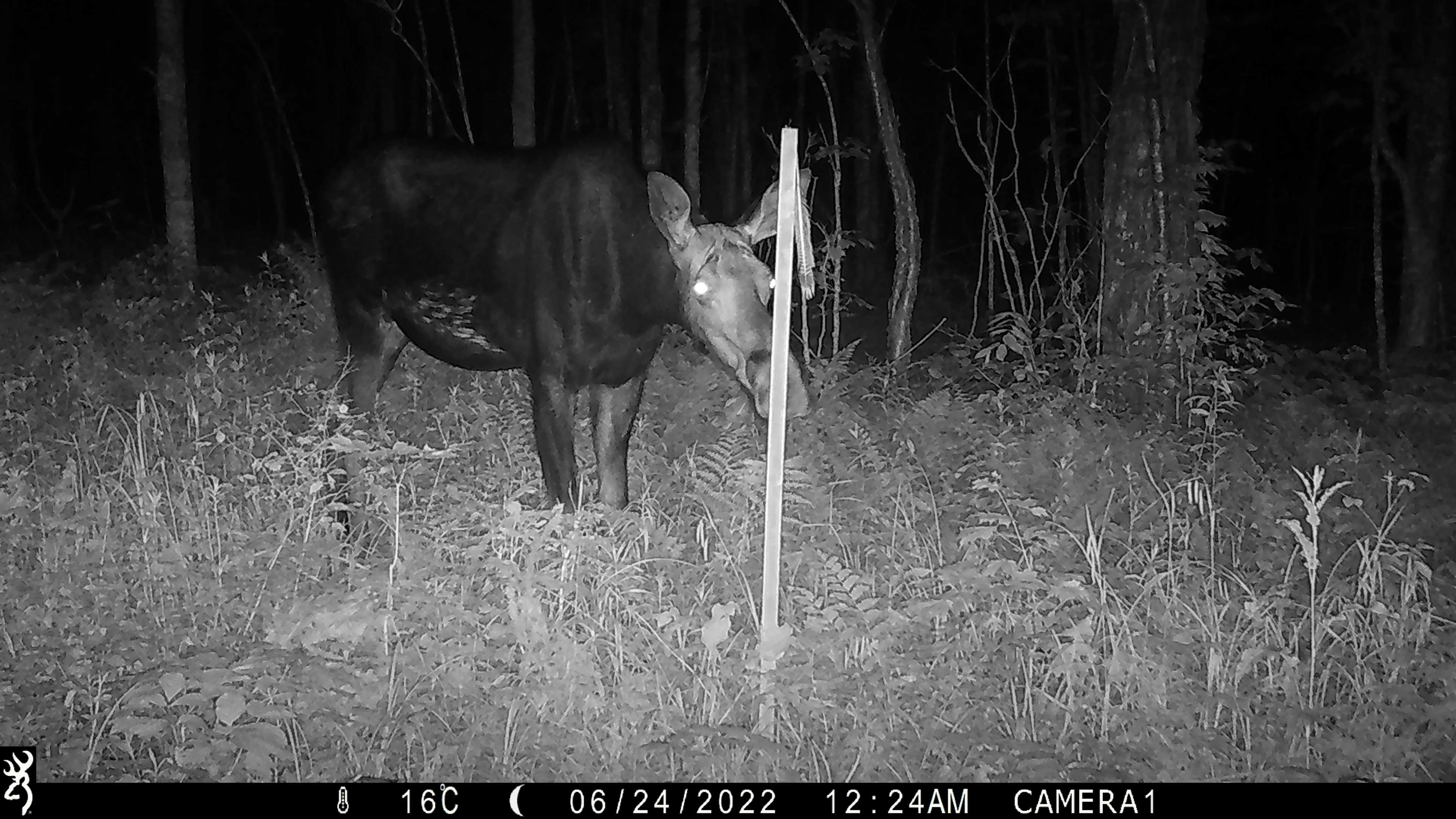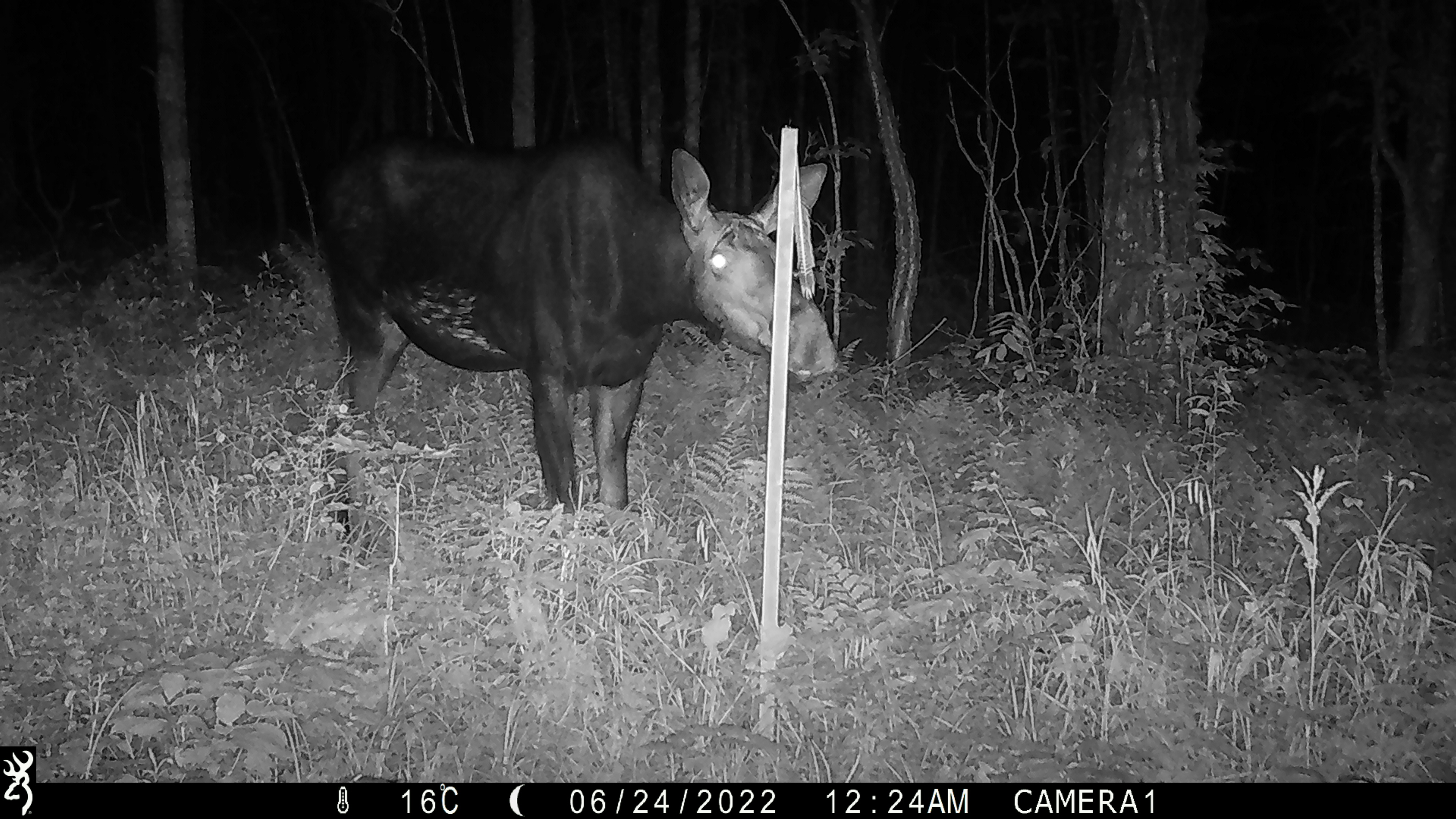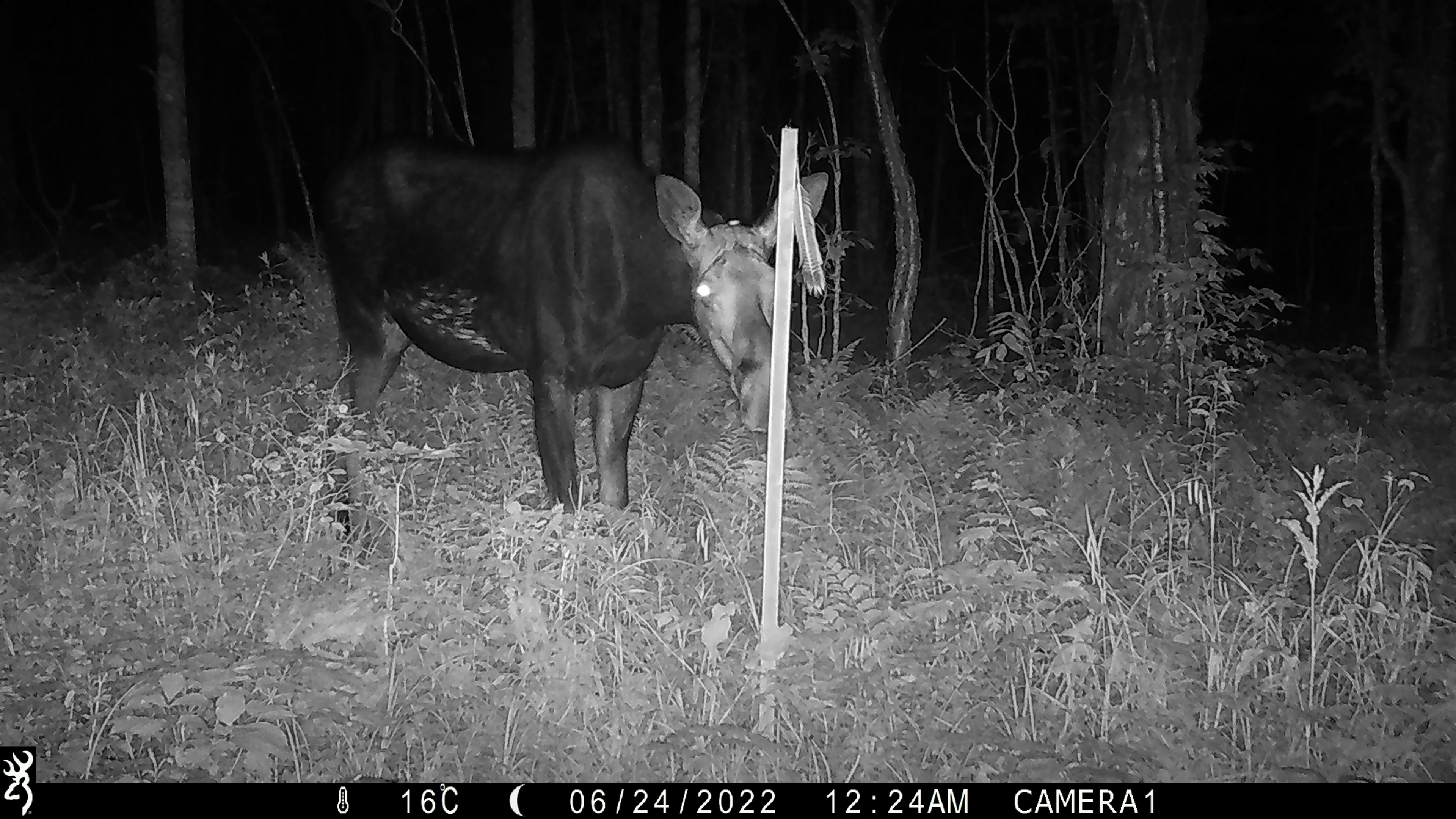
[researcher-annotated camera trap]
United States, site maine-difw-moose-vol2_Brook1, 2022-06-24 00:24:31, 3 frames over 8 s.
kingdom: Animalia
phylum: Chordata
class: Mammalia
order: Artiodactyla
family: Cervidae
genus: Alces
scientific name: Alces alces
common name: moose